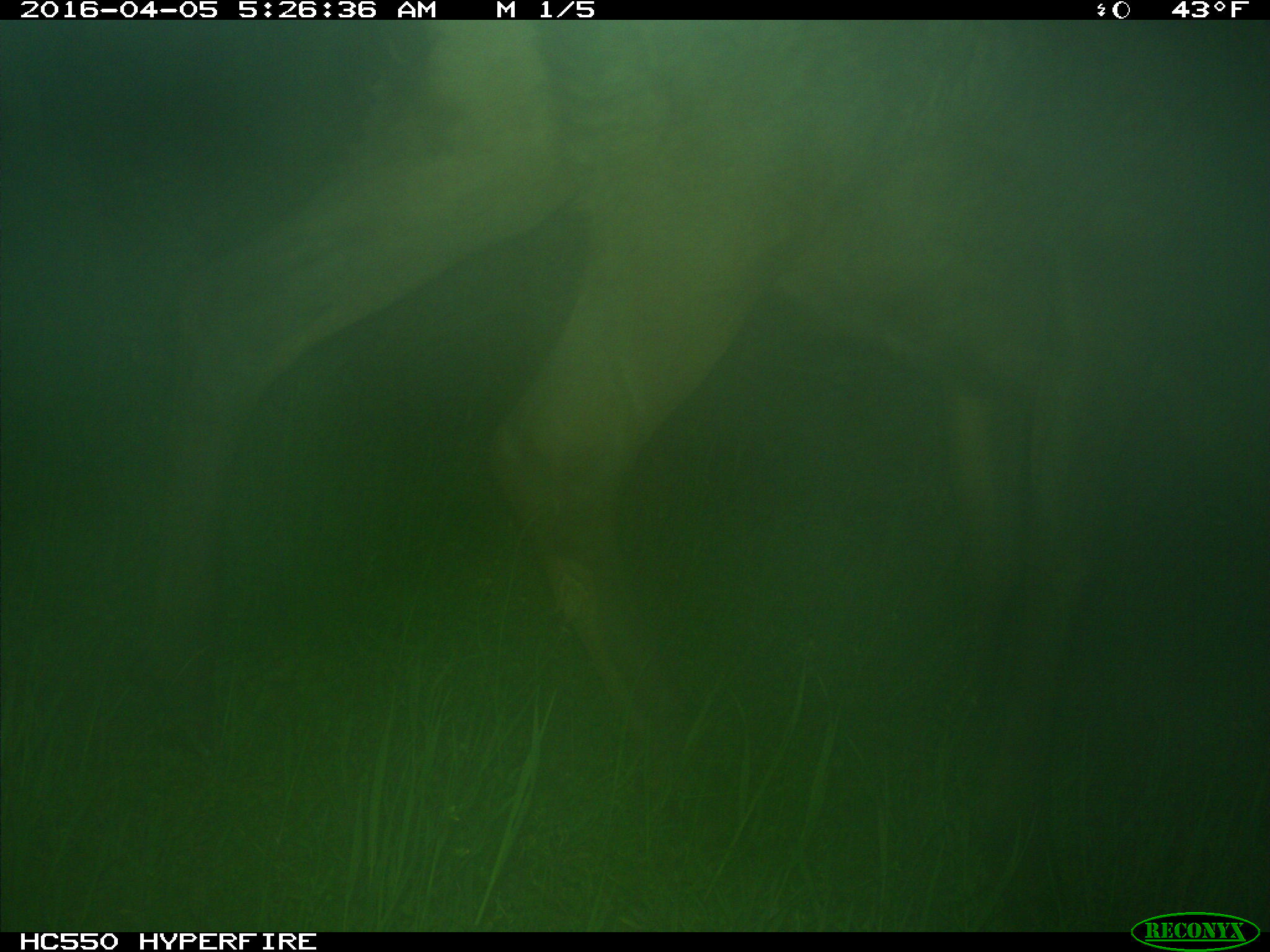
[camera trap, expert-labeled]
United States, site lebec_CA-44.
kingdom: Animalia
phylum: Chordata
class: Mammalia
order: Artiodactyla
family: Cervidae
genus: Cervus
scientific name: Cervus canadensis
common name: elk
Cervus canadensis (elk).